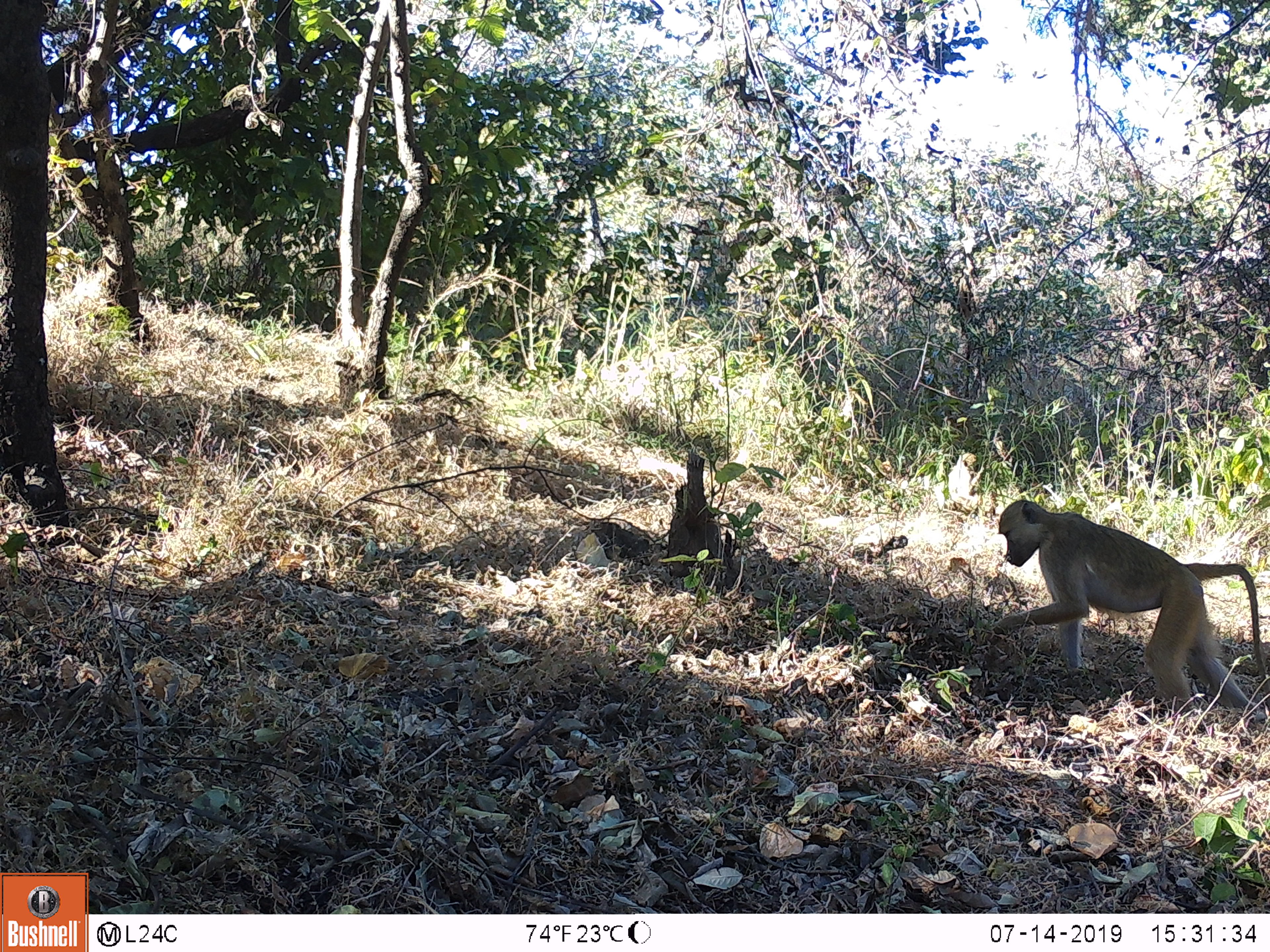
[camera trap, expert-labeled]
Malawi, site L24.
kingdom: Animalia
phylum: Chordata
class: Mammalia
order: Primates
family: Cercopithecidae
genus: Papio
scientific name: Papio cynocephalus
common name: yellow baboon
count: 1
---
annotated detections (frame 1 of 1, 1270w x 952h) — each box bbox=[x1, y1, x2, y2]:
yellow baboon: bbox=[970, 493, 1267, 731]